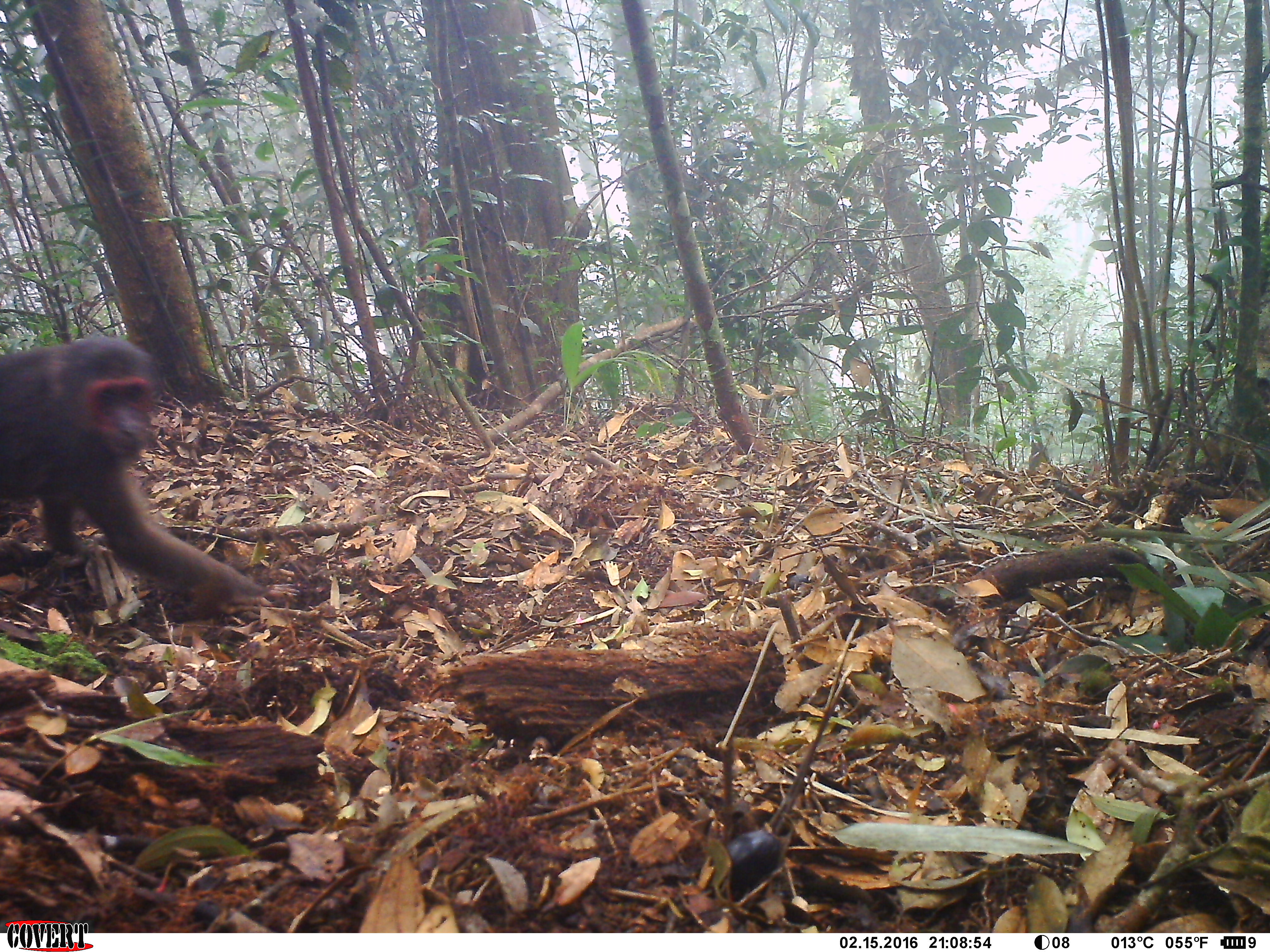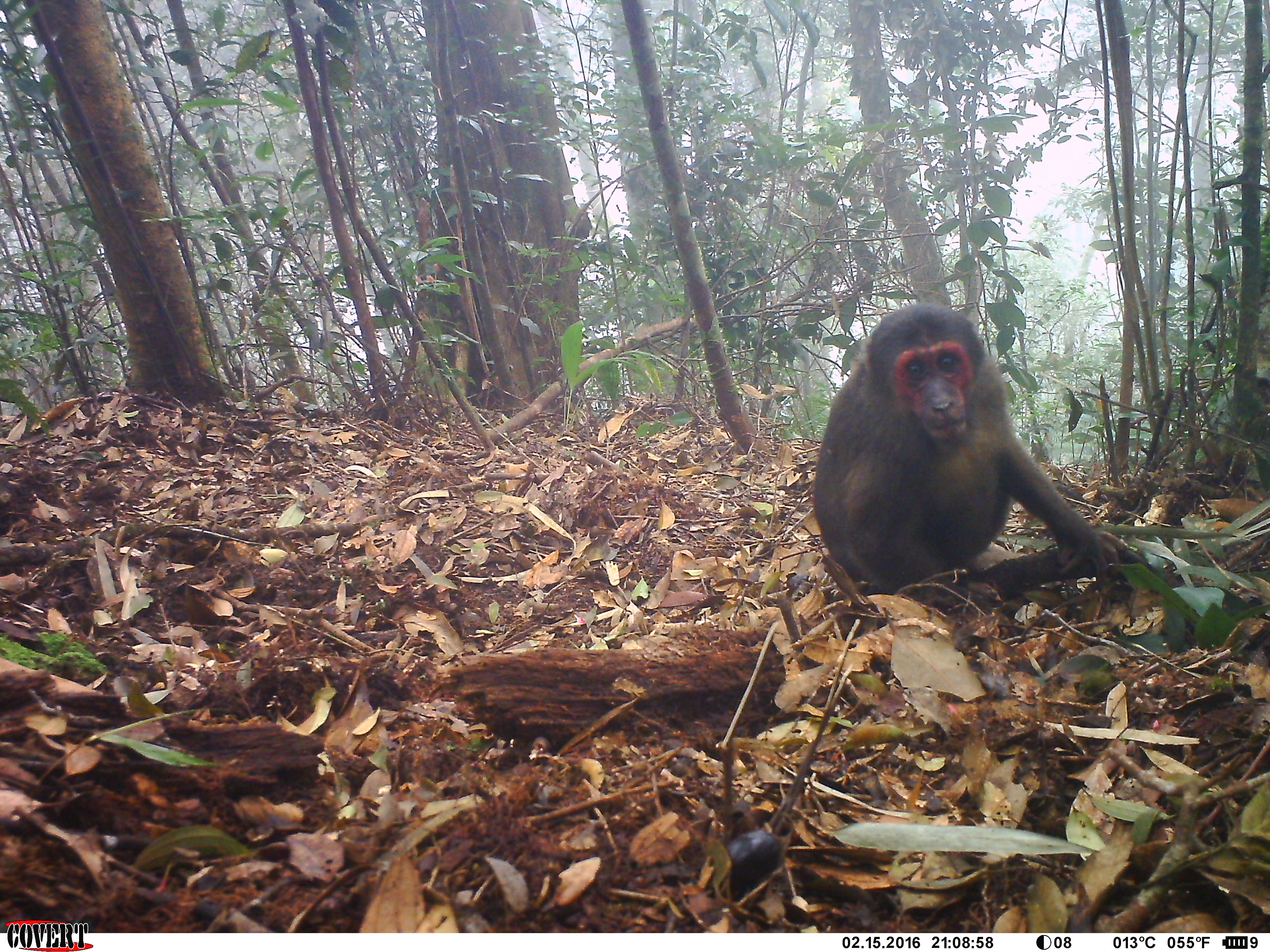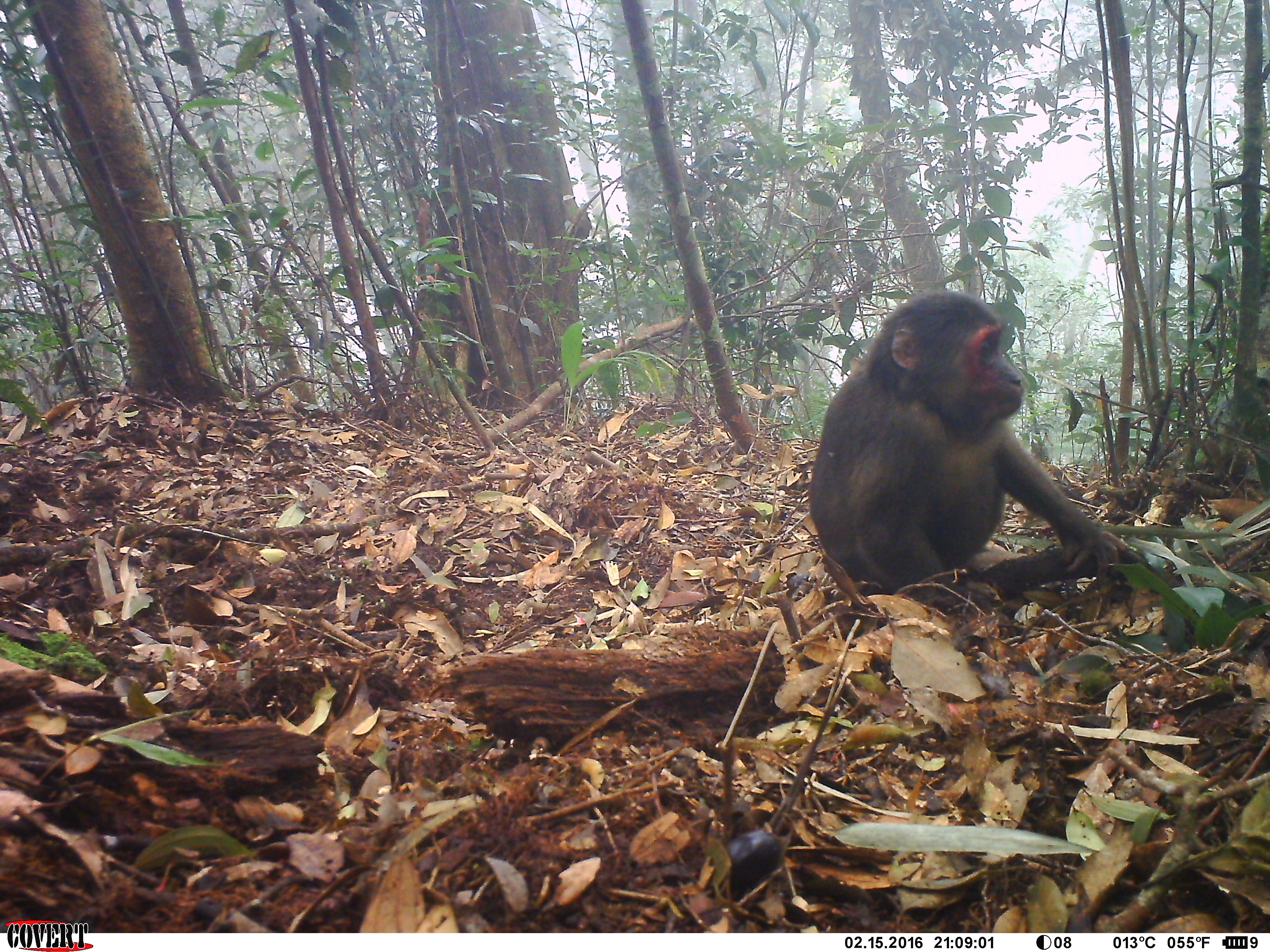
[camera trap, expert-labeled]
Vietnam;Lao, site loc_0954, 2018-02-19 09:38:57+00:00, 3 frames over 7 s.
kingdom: Animalia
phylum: Chordata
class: Mammalia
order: Primates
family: Cercopithecidae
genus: Macaca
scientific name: Macaca arctoides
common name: stump-tailed macaque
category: stump tailed macaque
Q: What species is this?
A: Stump tailed macaque (stump-tailed macaque) (Macaca arctoides).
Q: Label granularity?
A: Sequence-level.